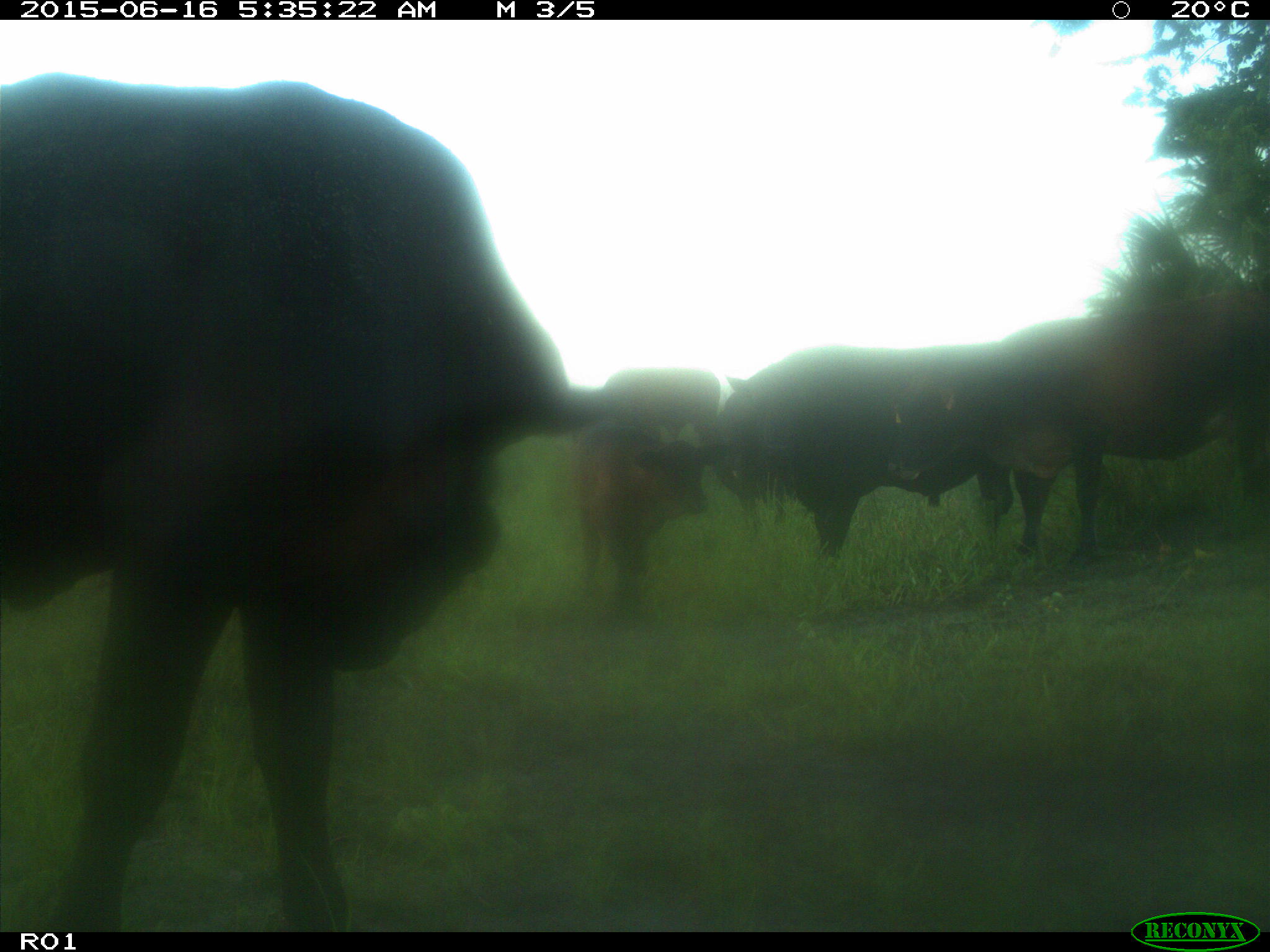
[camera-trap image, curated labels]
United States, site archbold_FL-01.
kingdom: Animalia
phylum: Chordata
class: Mammalia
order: Artiodactyla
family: Bovidae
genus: Bos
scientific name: Bos taurus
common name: domestic cow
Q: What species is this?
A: Bos taurus (domestic cow).